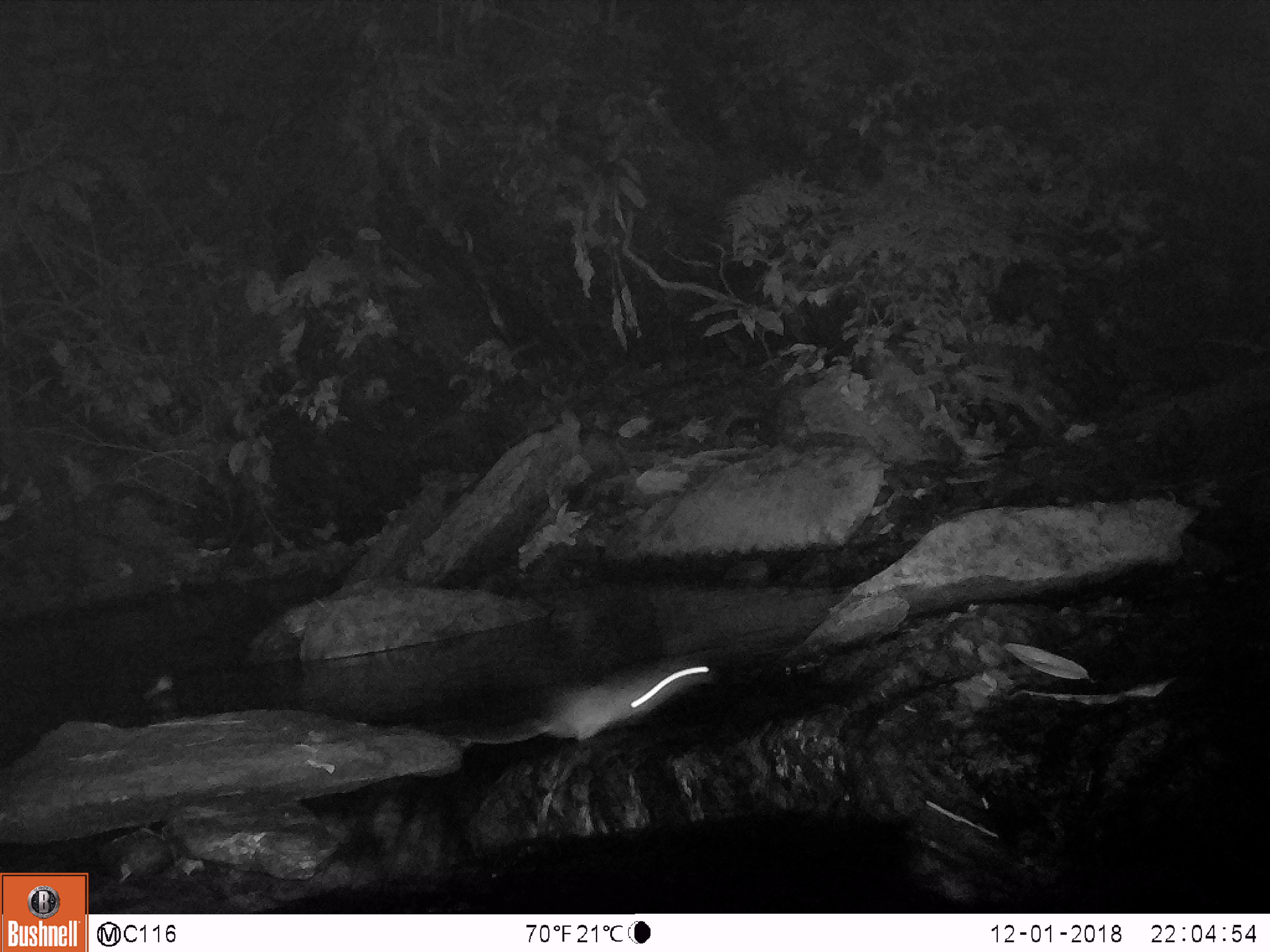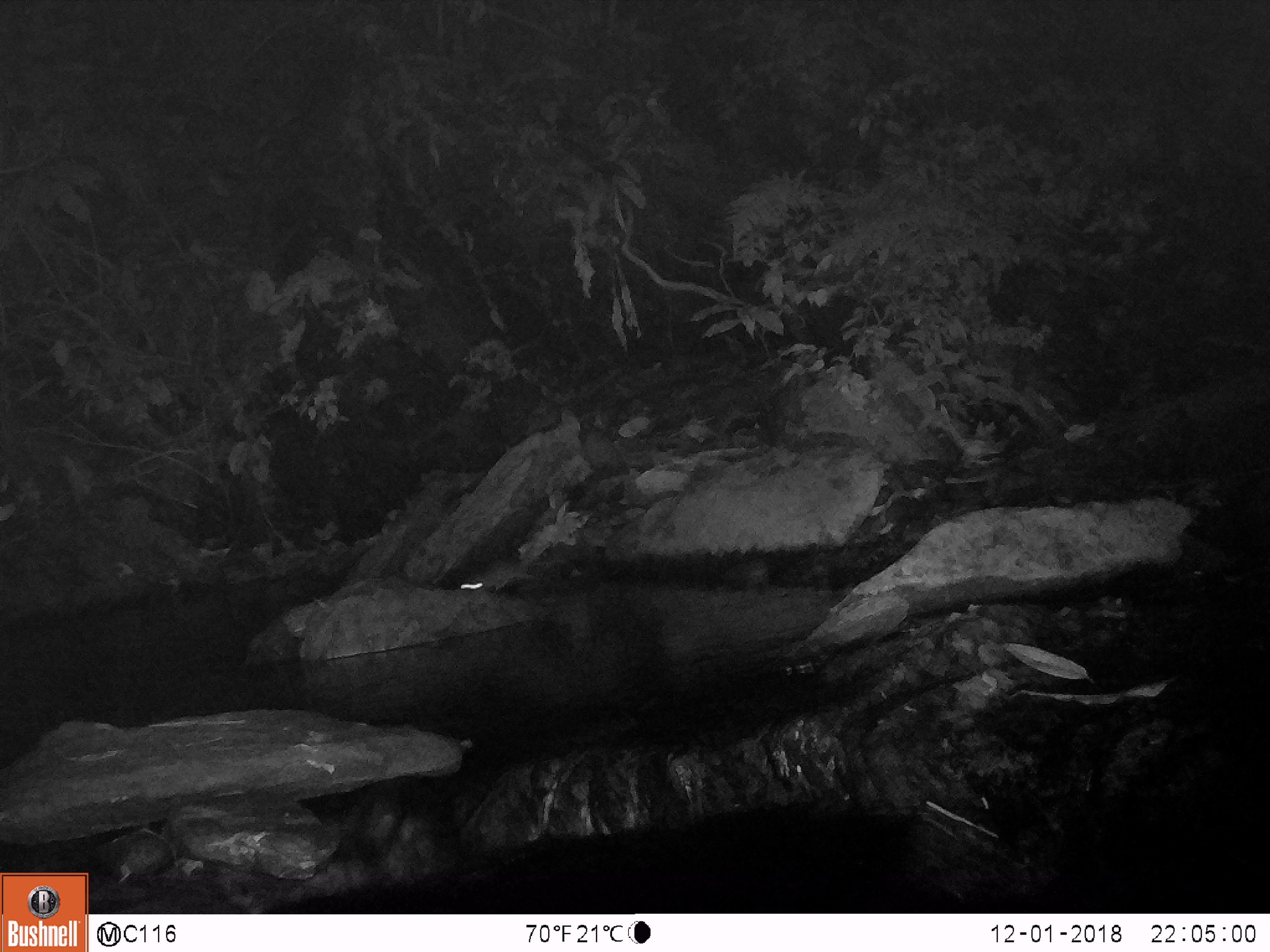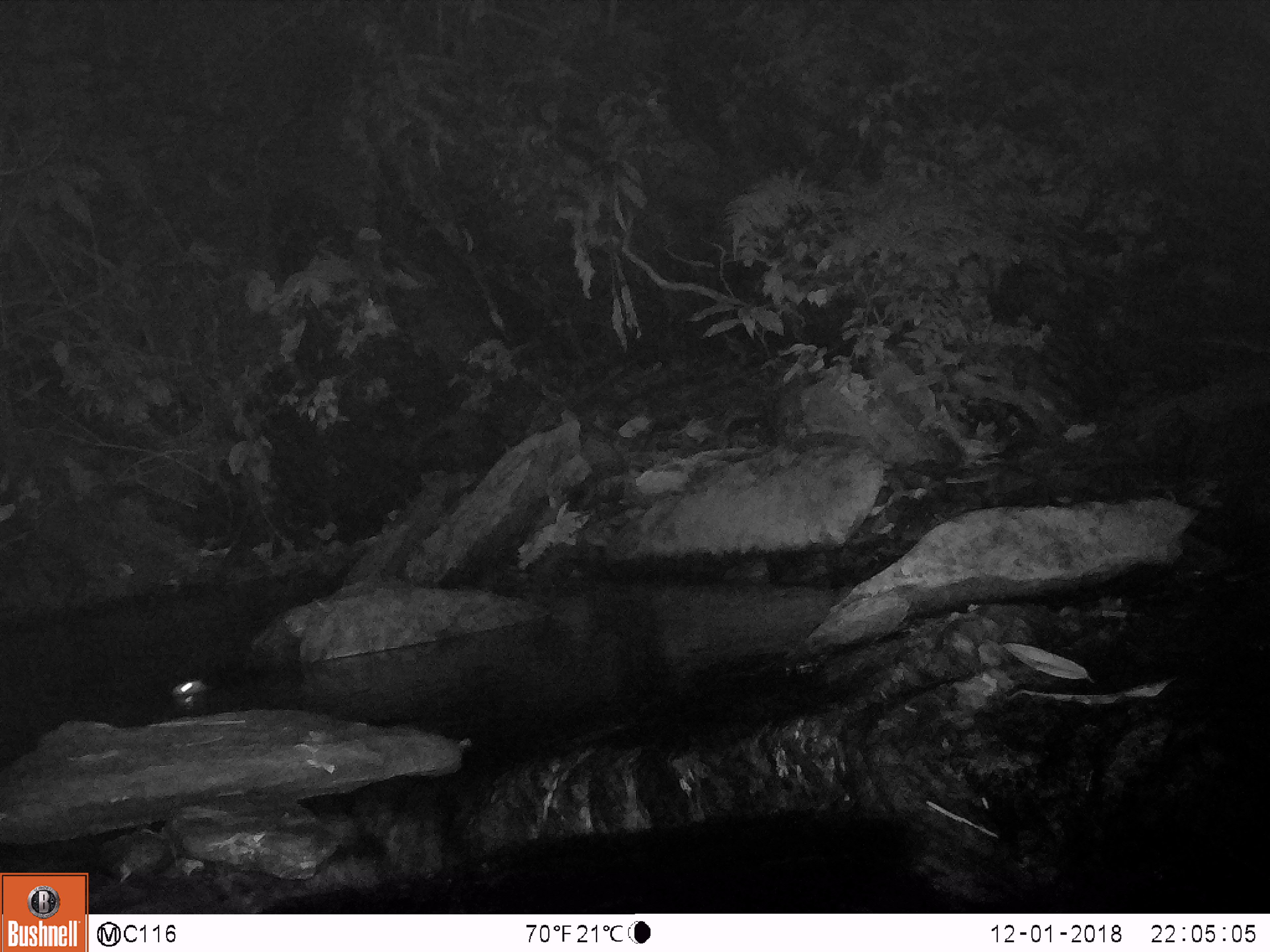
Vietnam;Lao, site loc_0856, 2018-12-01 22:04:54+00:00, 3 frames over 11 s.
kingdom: Animalia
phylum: Chordata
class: Mammalia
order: Rodentia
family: Muridae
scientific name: Muridae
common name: old-world mice and rats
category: unidentified murid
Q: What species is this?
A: Unidentified murid (old-world mice and rats) (Muridae).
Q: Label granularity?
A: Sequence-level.